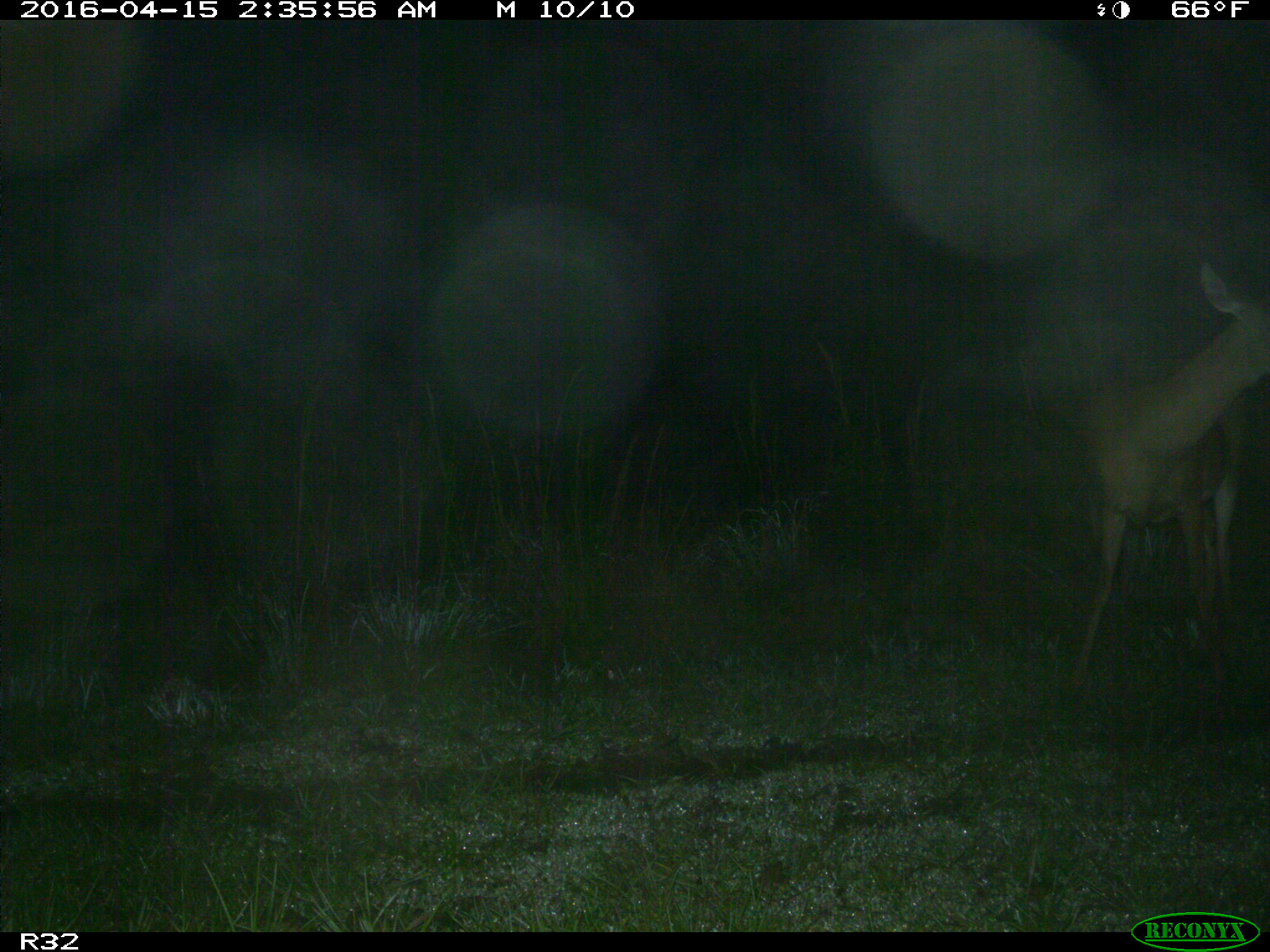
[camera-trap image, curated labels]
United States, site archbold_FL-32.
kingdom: Animalia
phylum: Chordata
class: Mammalia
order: Artiodactyla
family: Cervidae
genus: Odocoileus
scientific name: Odocoileus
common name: deer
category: unidentified deer